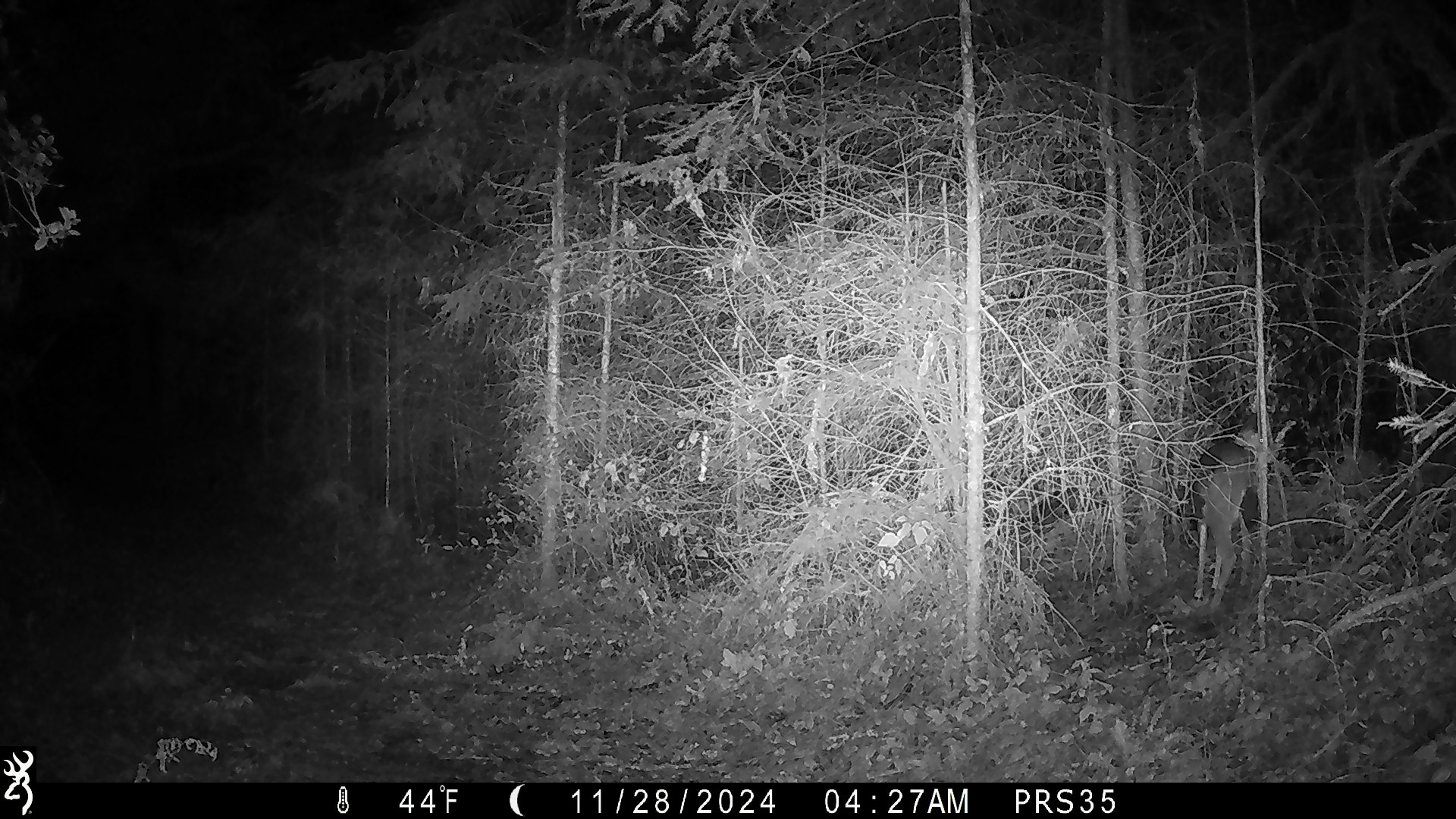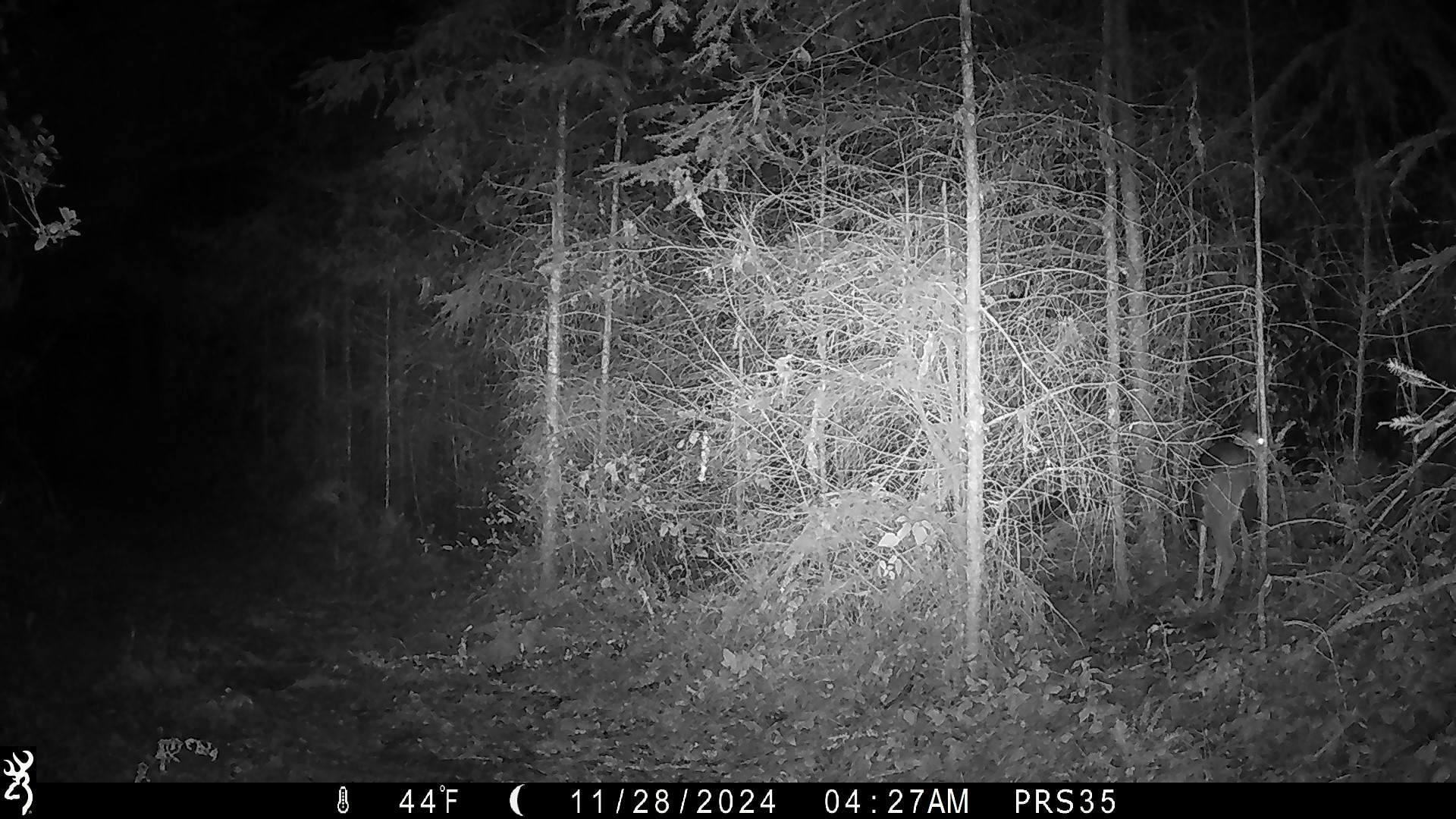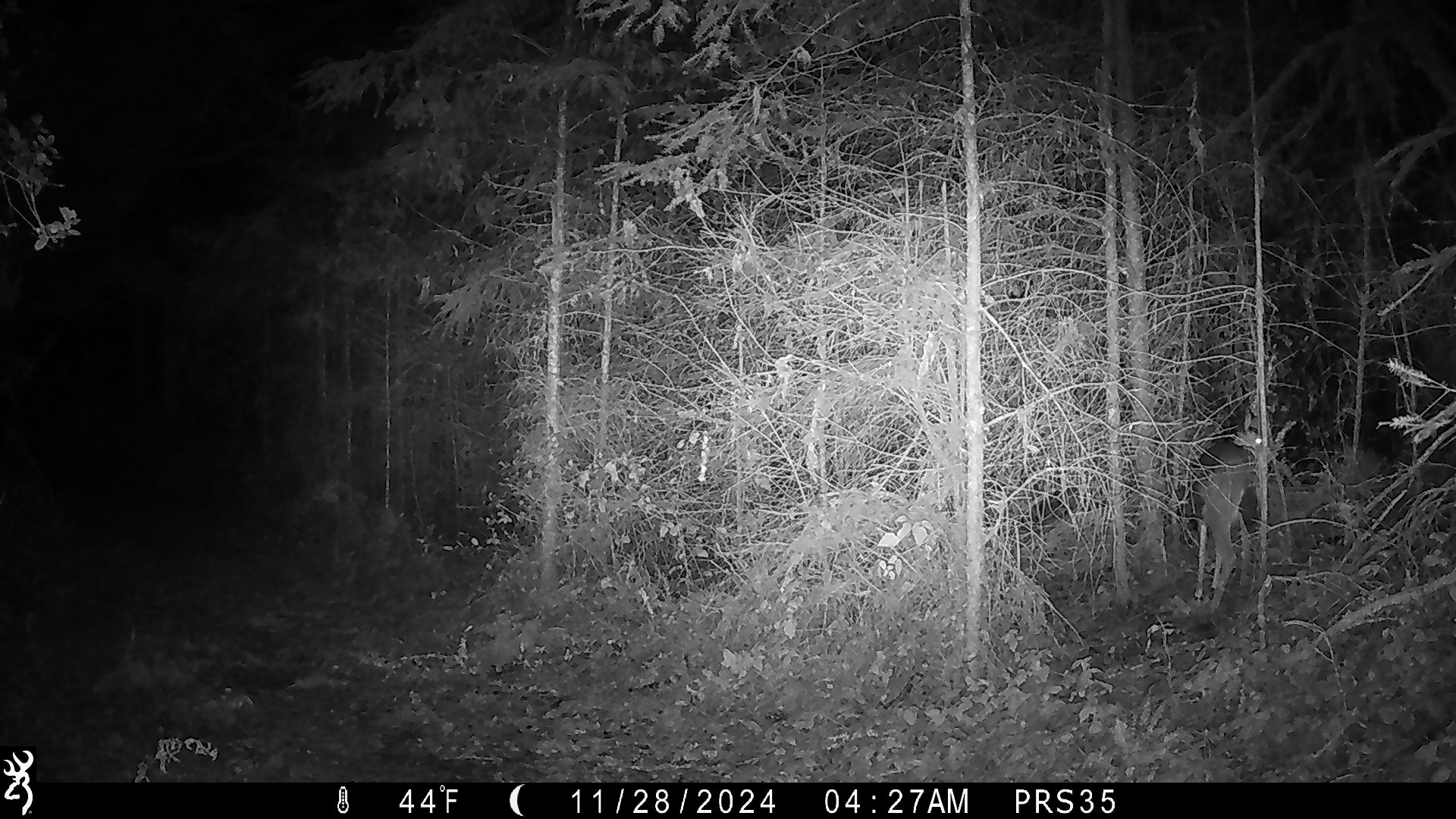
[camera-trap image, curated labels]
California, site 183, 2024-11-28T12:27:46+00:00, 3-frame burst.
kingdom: Animalia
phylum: Chordata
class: Mammalia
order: Artiodactyla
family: Cervidae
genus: Odocoileus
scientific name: Odocoileus hemionus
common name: mule deer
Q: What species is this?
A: Mule deer (Odocoileus hemionus).